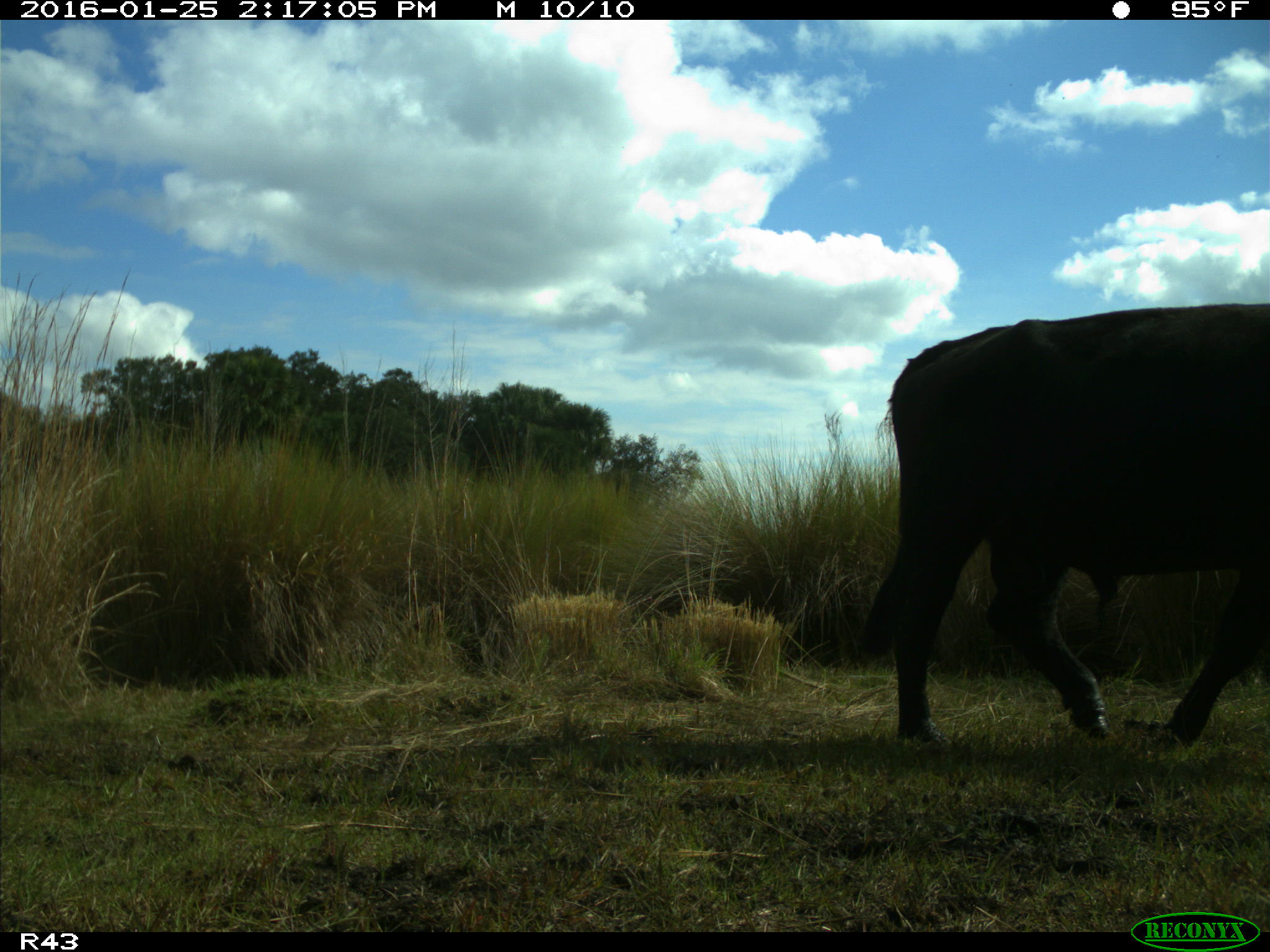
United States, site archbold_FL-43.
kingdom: Animalia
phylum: Chordata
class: Mammalia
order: Artiodactyla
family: Bovidae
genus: Bos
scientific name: Bos taurus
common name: domestic cow